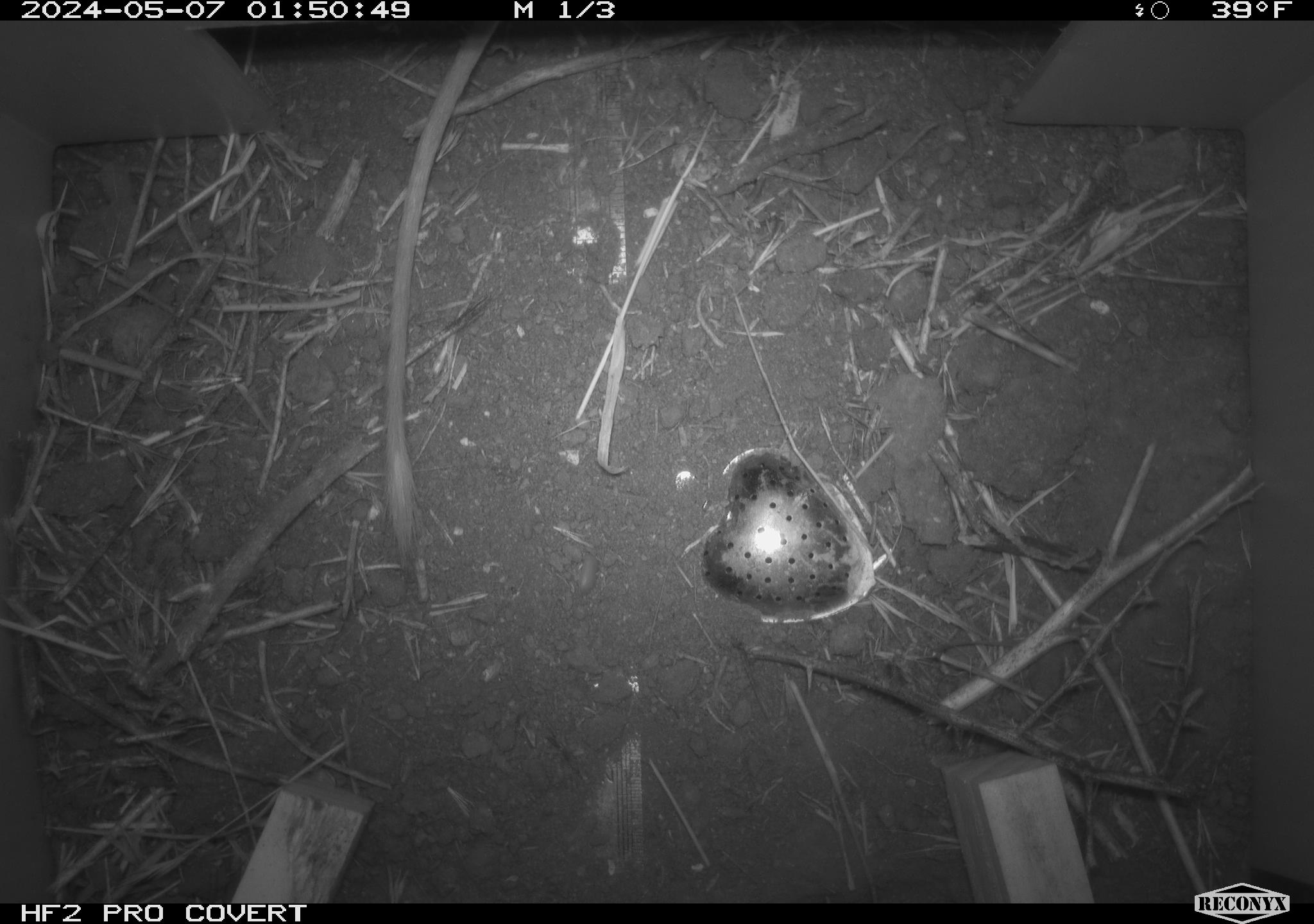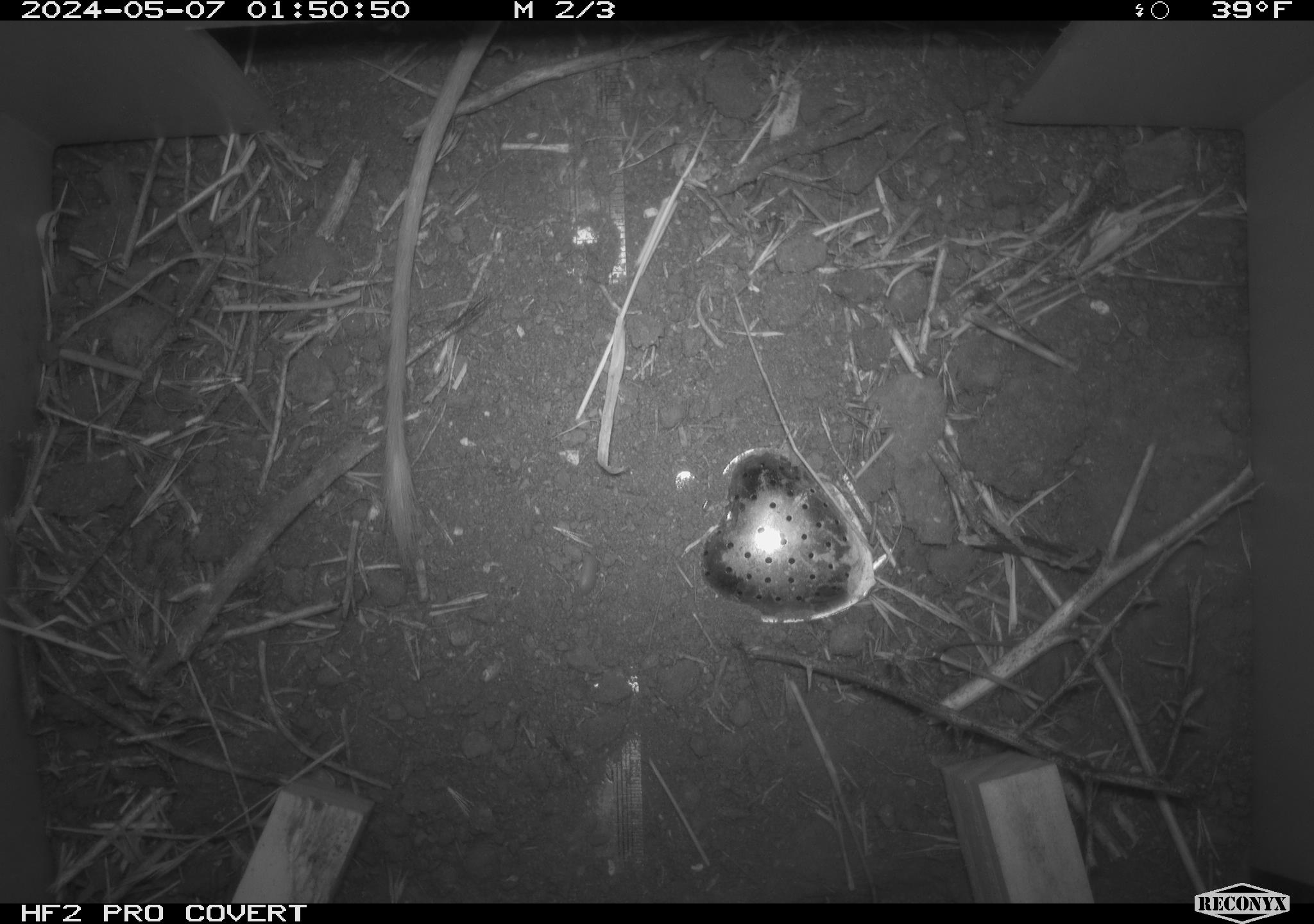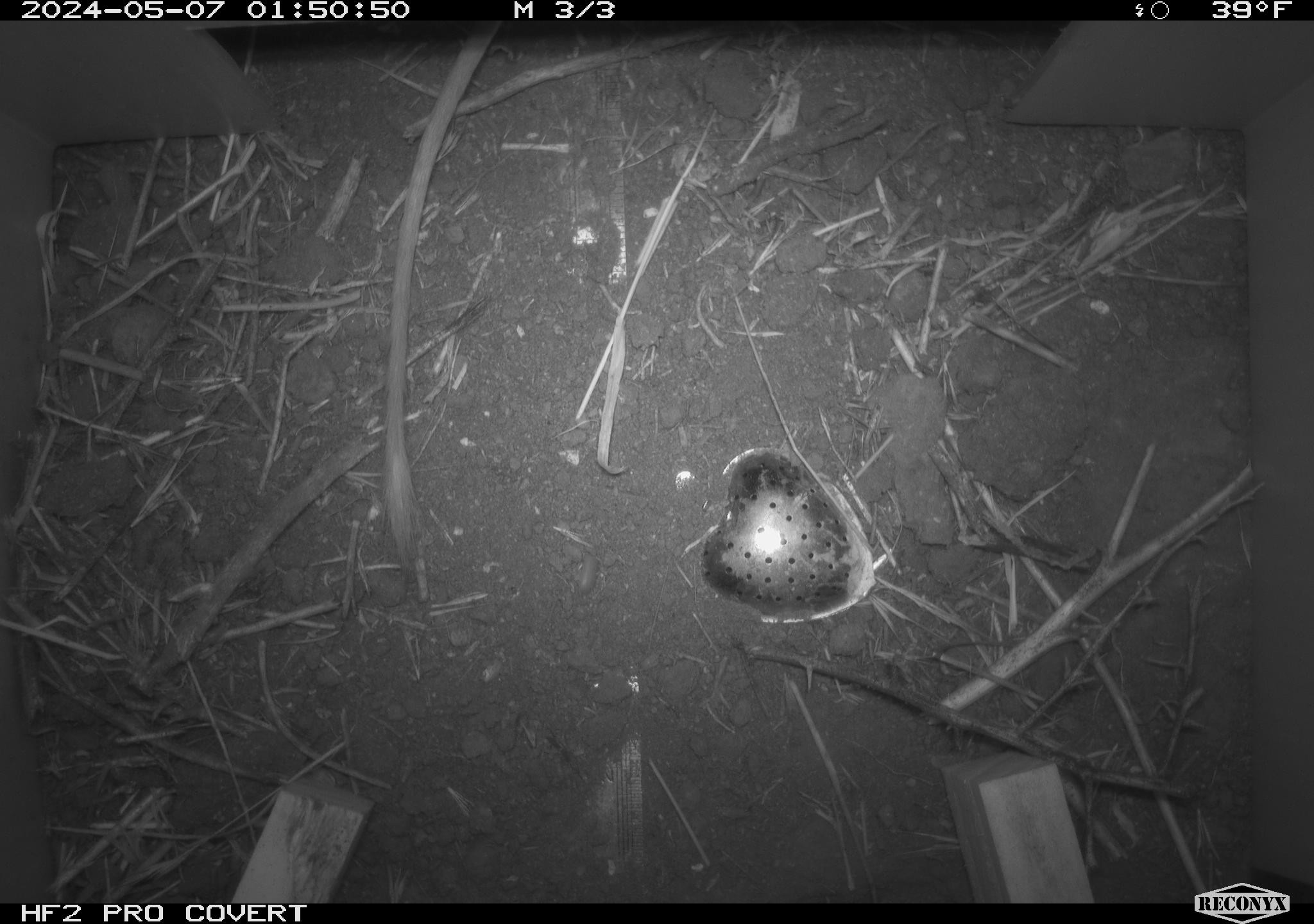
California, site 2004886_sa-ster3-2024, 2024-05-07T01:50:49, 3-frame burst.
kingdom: Animalia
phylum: Chordata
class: Mammalia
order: Rodentia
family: Heteromyidae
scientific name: Heteromyidae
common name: kangaroo rats and pocket mice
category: heteromyidae family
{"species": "heteromyidae family (kangaroo rats and pocket mice) (Heteromyidae)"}